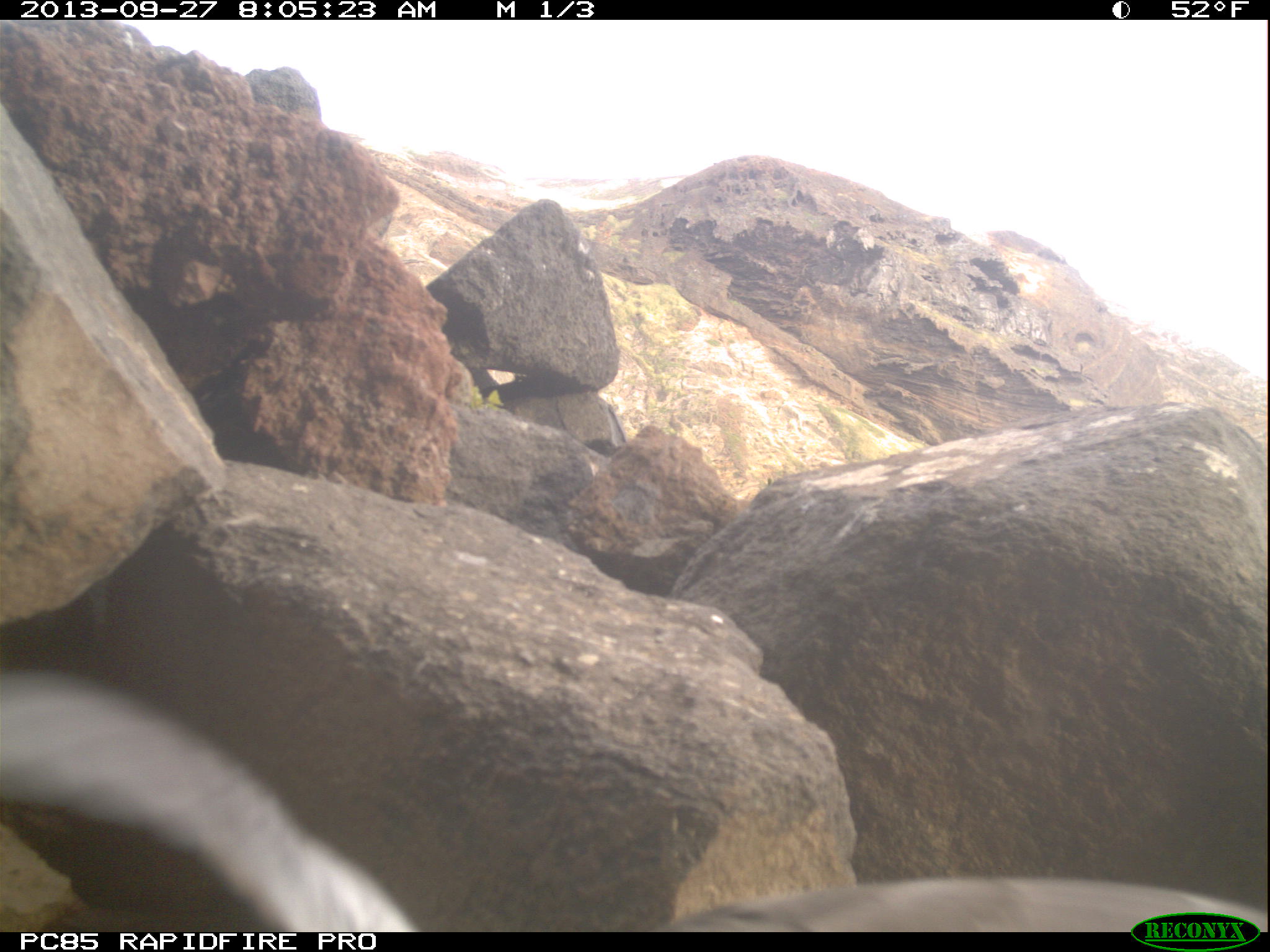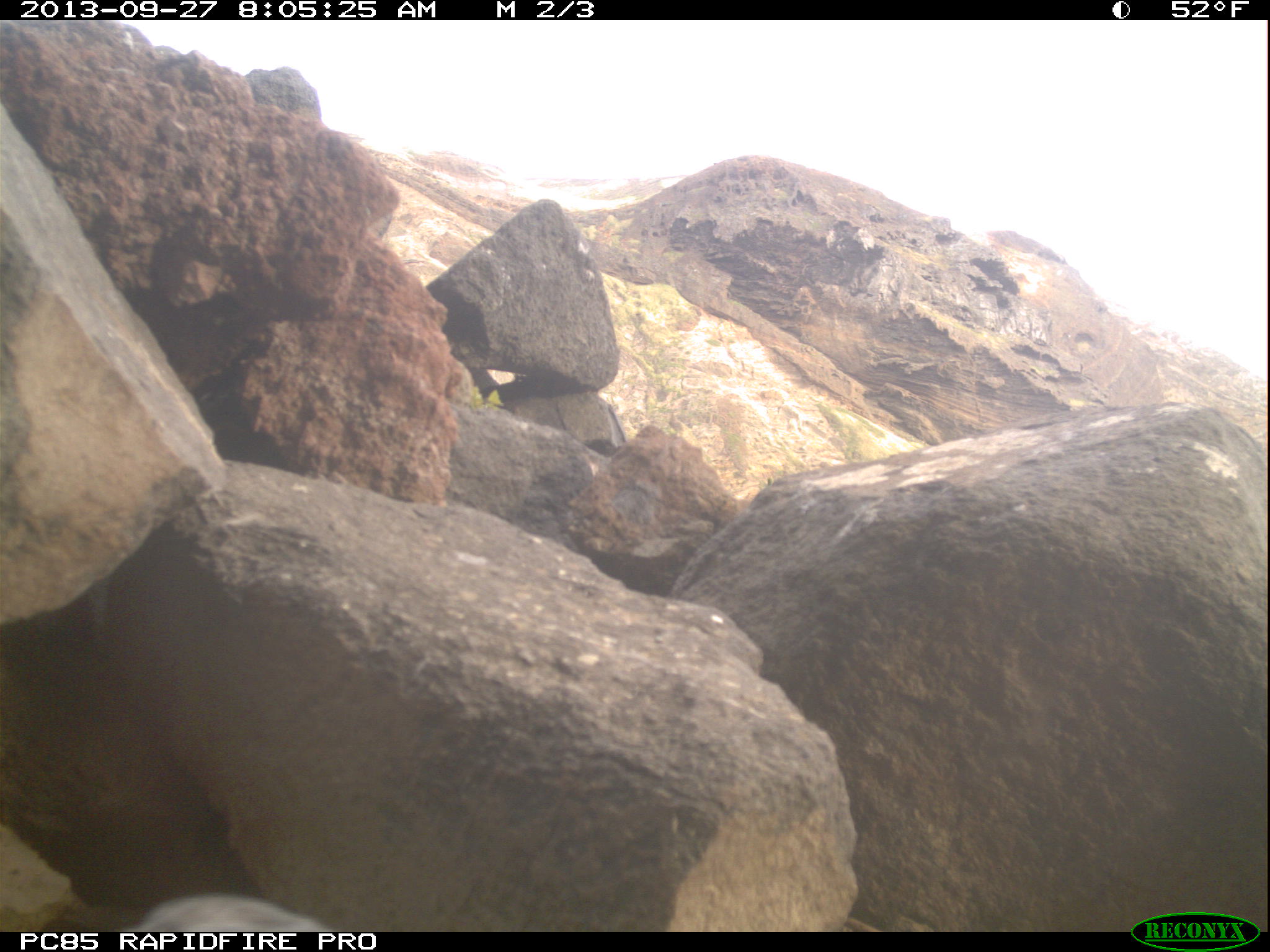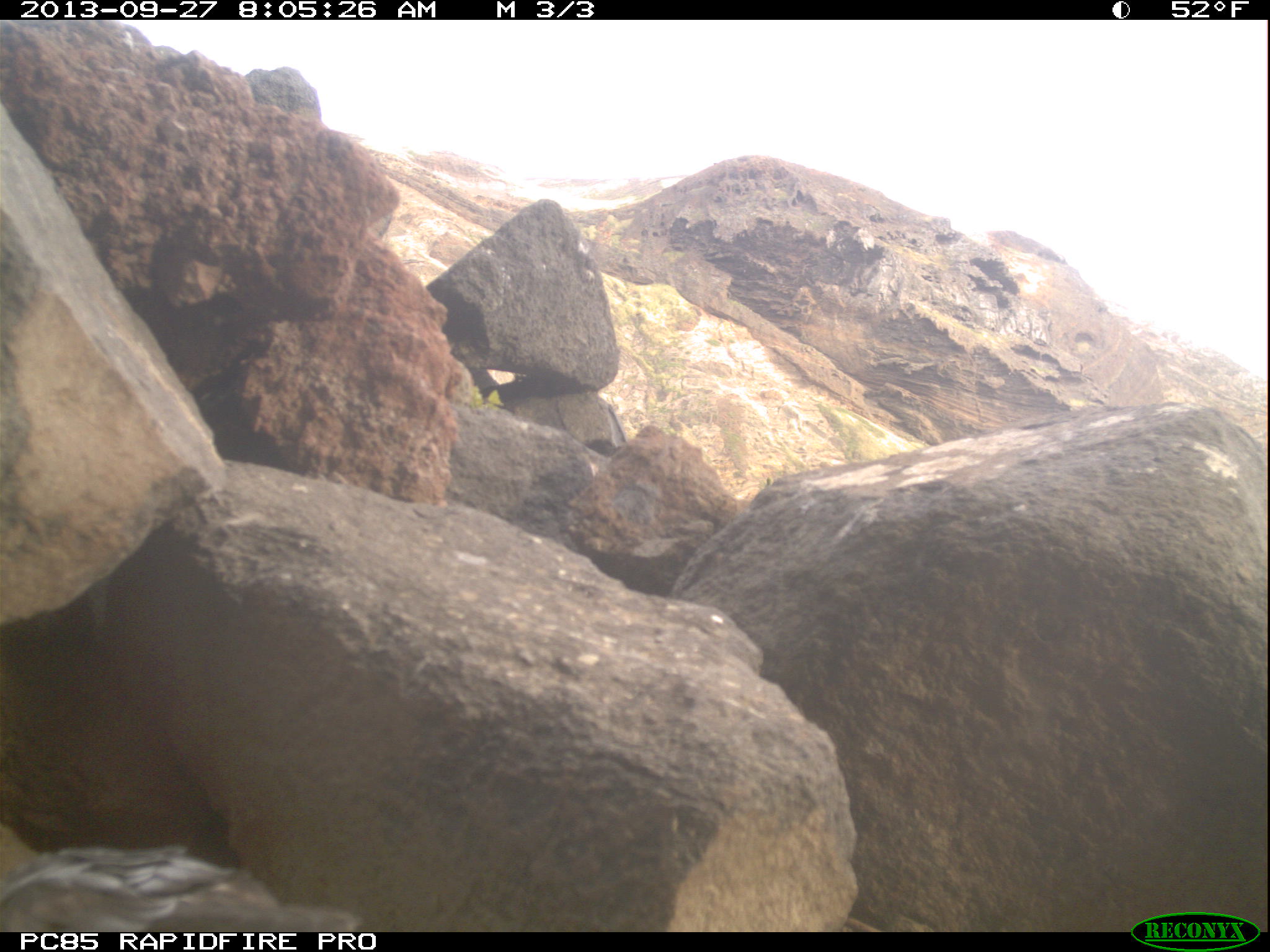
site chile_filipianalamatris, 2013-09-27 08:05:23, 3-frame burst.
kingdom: Animalia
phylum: Chordata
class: Aves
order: Procellariiformes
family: Procellariidae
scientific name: Procellariidae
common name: petrel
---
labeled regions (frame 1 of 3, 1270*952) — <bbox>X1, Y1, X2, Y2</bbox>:
petrel: <bbox>0, 658, 1261, 930</bbox>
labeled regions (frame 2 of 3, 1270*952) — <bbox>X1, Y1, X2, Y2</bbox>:
petrel: <bbox>42, 893, 334, 932</bbox>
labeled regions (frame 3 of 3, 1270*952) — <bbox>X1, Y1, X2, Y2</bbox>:
petrel: <bbox>0, 840, 365, 933</bbox>